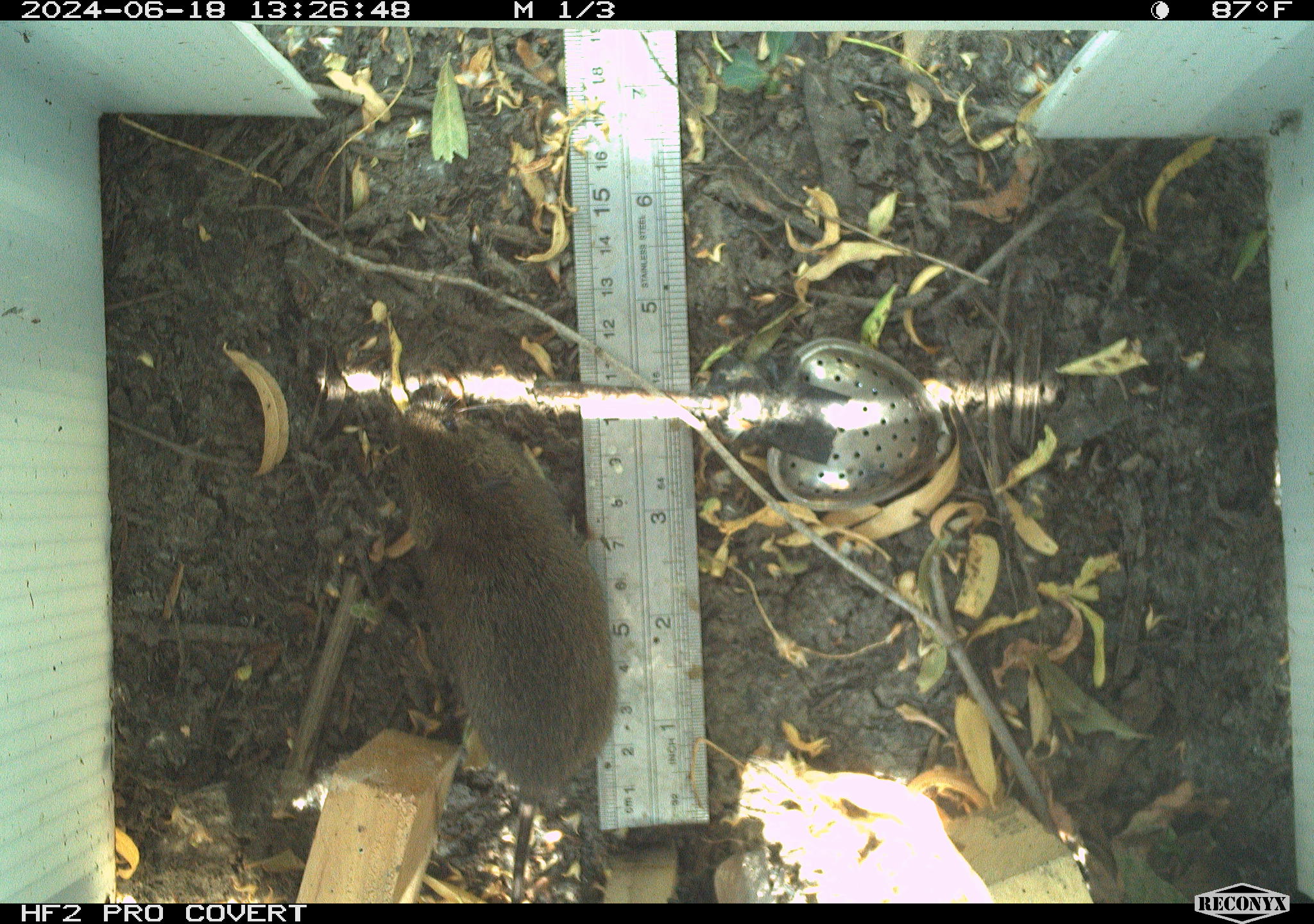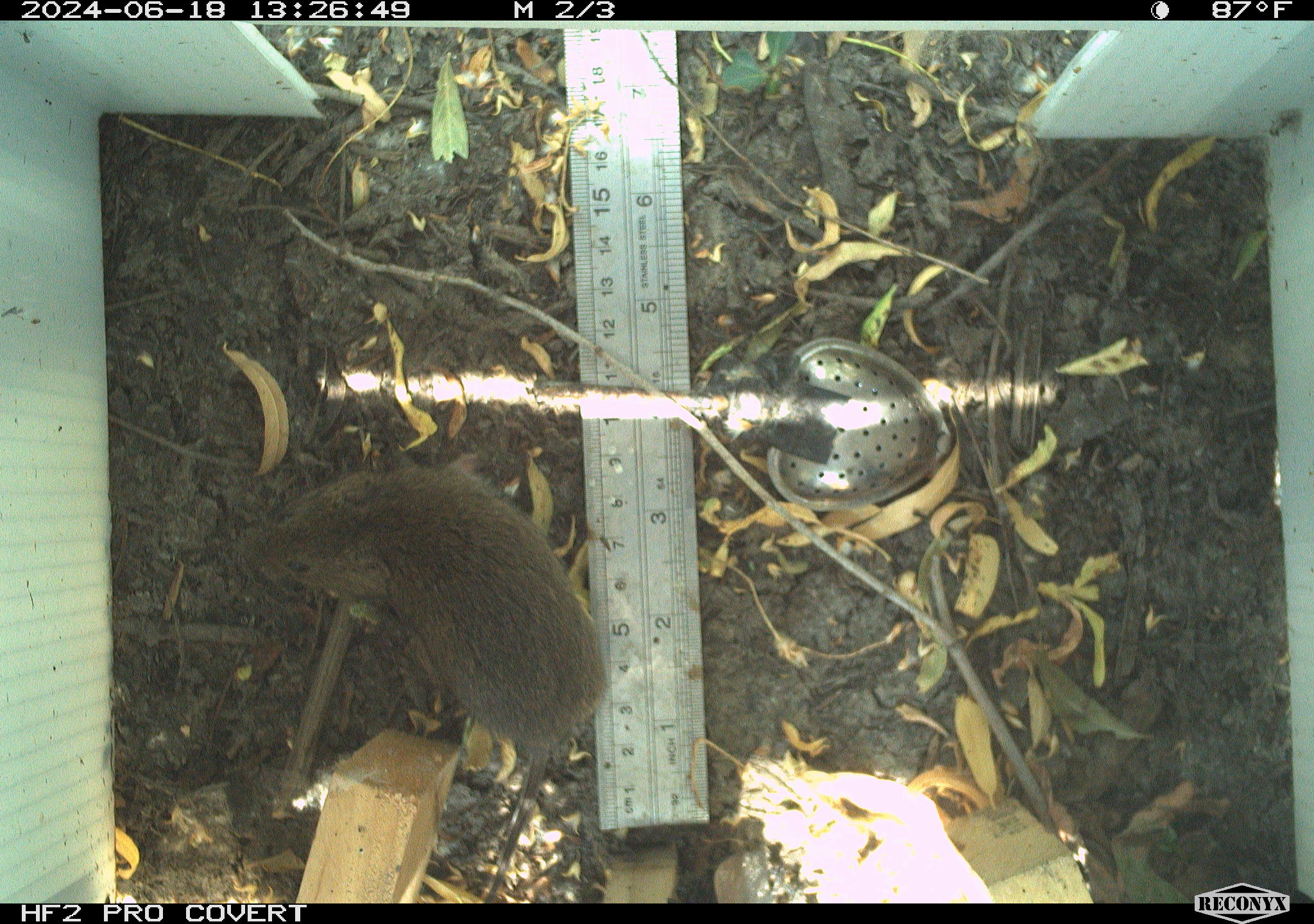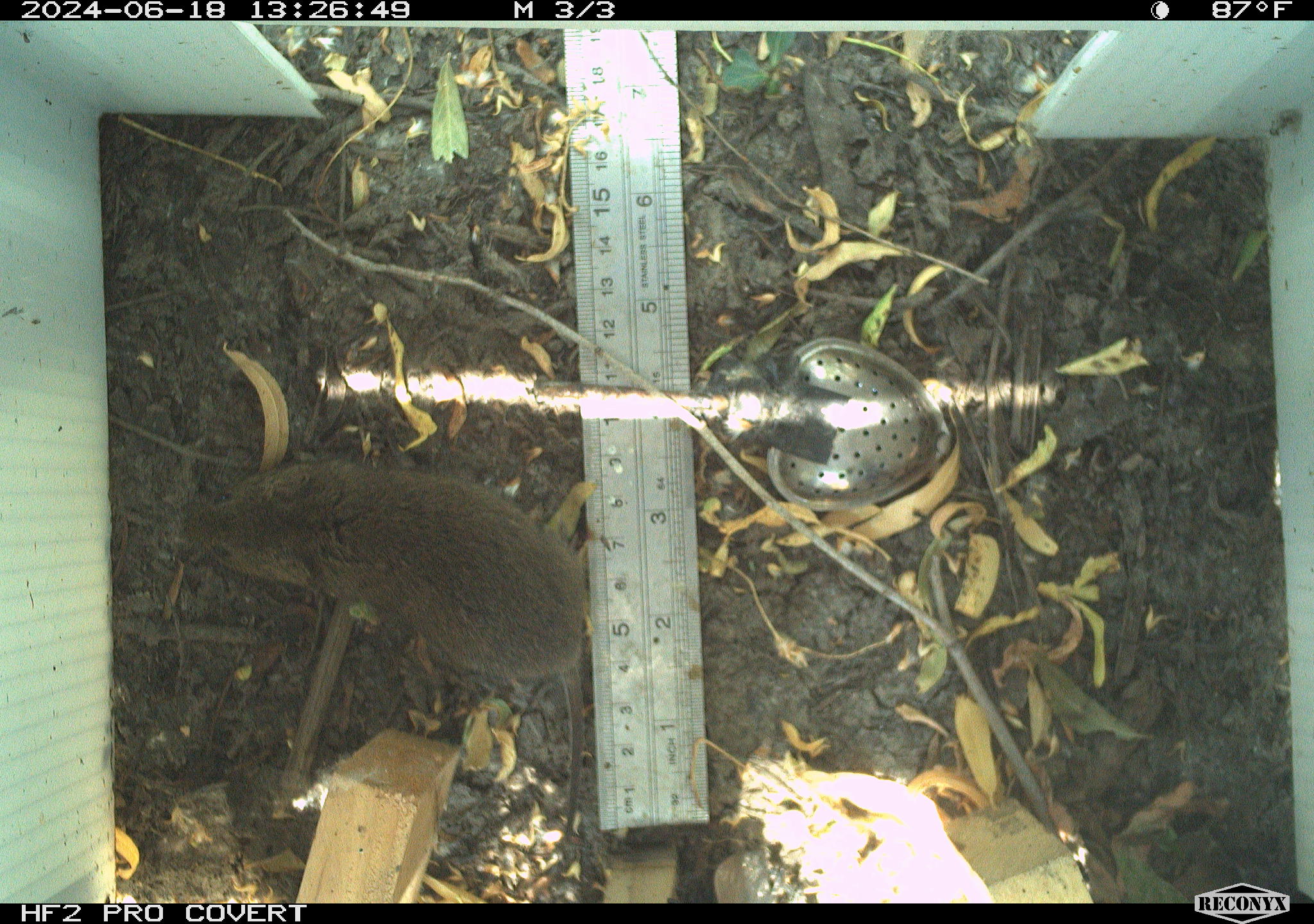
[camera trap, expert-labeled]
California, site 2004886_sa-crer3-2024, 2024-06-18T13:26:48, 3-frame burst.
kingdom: Animalia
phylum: Chordata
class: Mammalia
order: Rodentia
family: Cricetidae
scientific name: Arvicolinae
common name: voles, lemmings, and muskrats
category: arvicolinae subfamily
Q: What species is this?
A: Arvicolinae subfamily (voles, lemmings, and muskrats) (Arvicolinae).